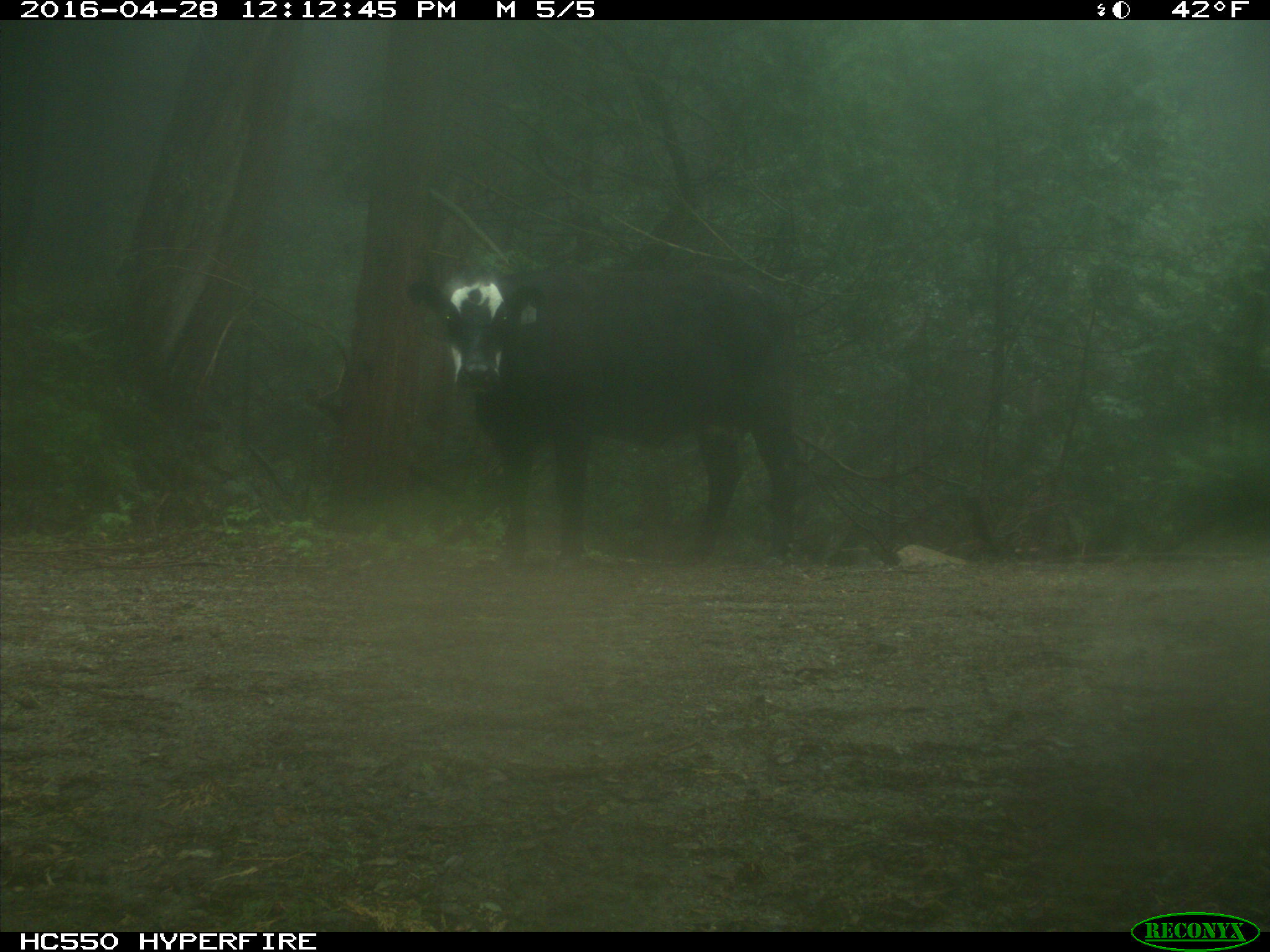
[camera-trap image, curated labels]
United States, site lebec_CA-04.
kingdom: Animalia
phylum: Chordata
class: Mammalia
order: Artiodactyla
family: Bovidae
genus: Bos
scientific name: Bos taurus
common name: domestic cow